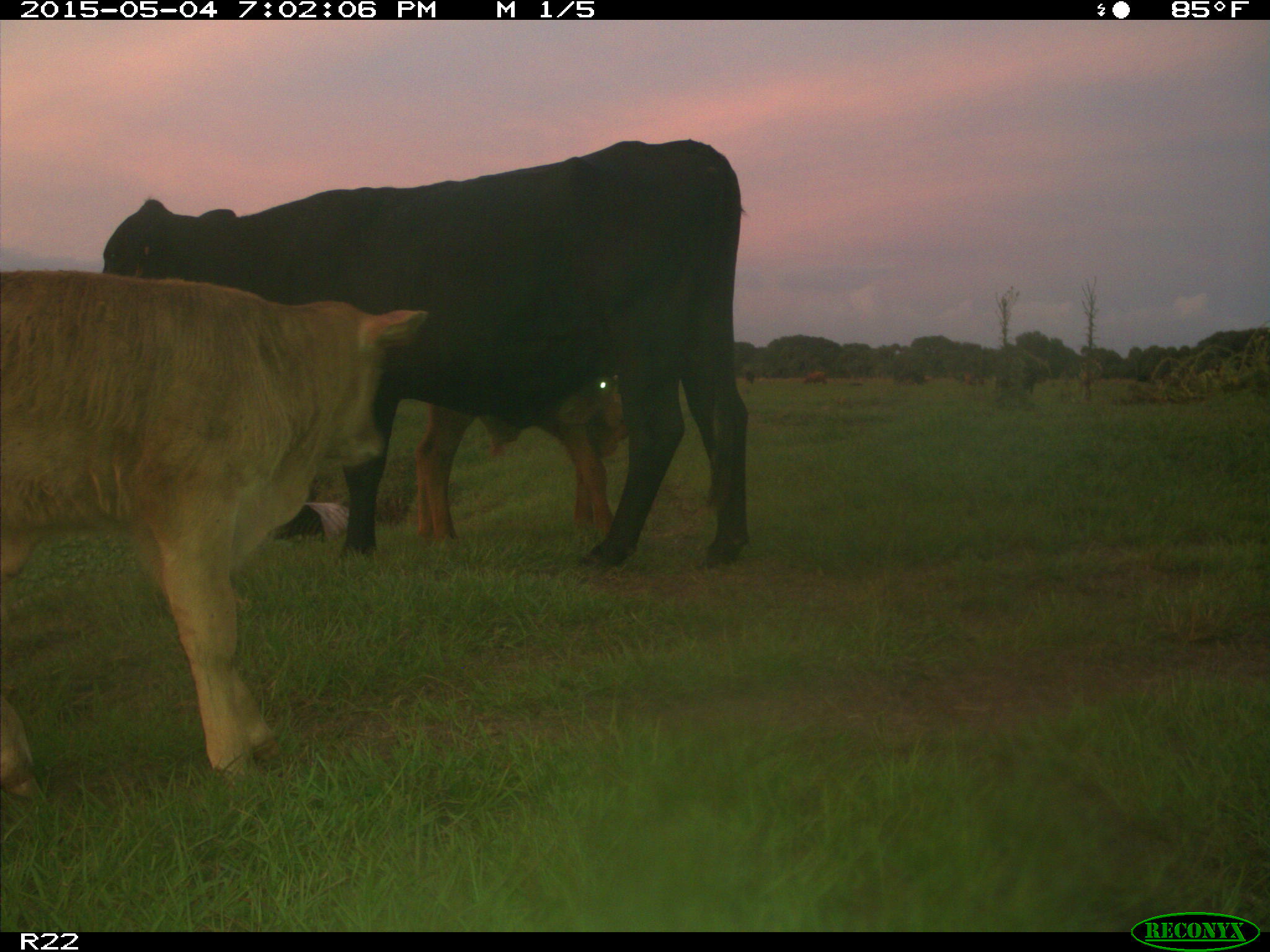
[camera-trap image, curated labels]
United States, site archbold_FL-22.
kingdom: Animalia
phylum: Chordata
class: Mammalia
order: Artiodactyla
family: Bovidae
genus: Bos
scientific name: Bos taurus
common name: domestic cow